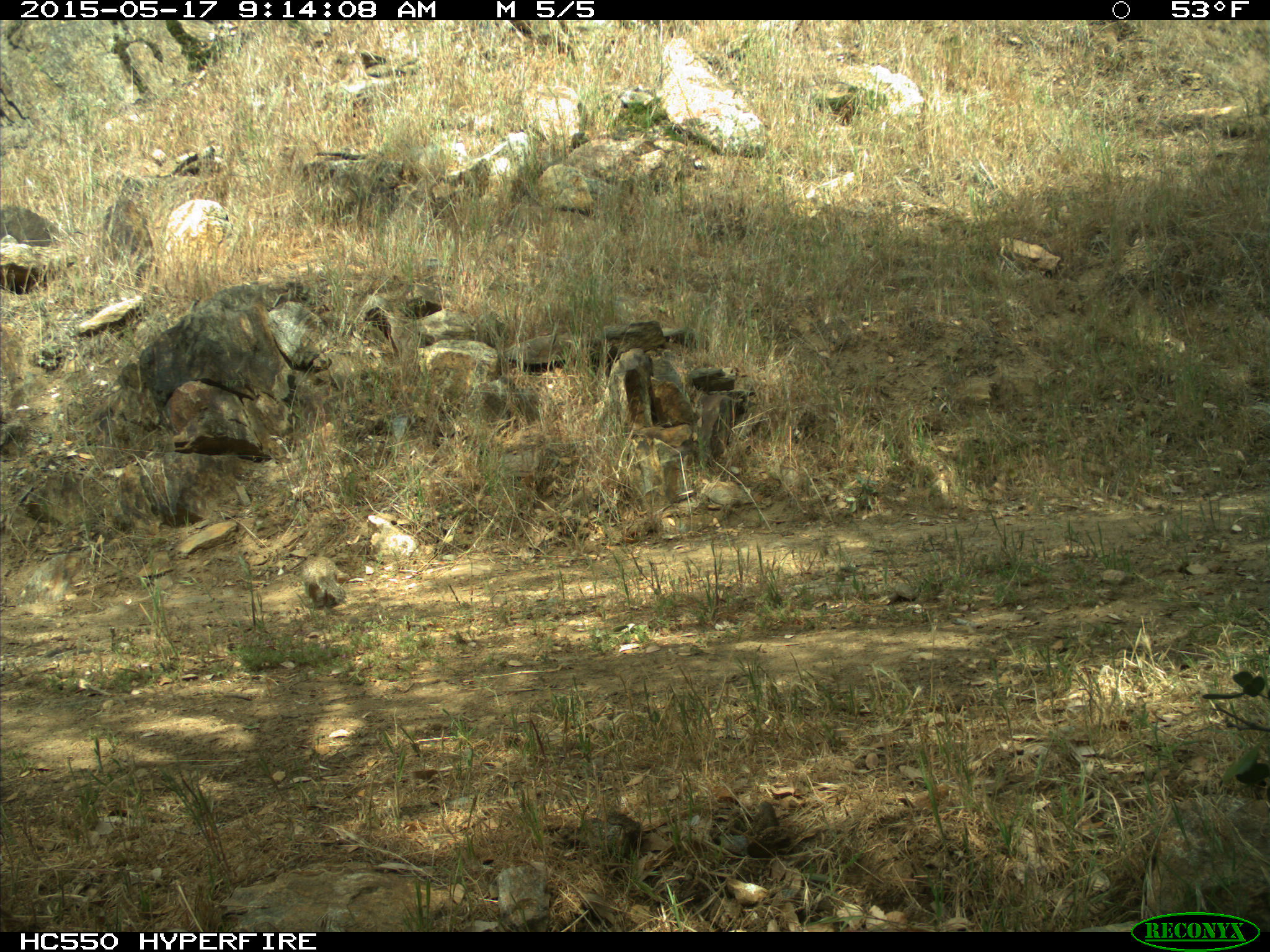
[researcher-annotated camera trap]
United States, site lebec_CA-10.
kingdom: Animalia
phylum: Chordata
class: Mammalia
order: Rodentia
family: Sciuridae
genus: Otospermophilus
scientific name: Otospermophilus beecheyi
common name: california ground squirrel